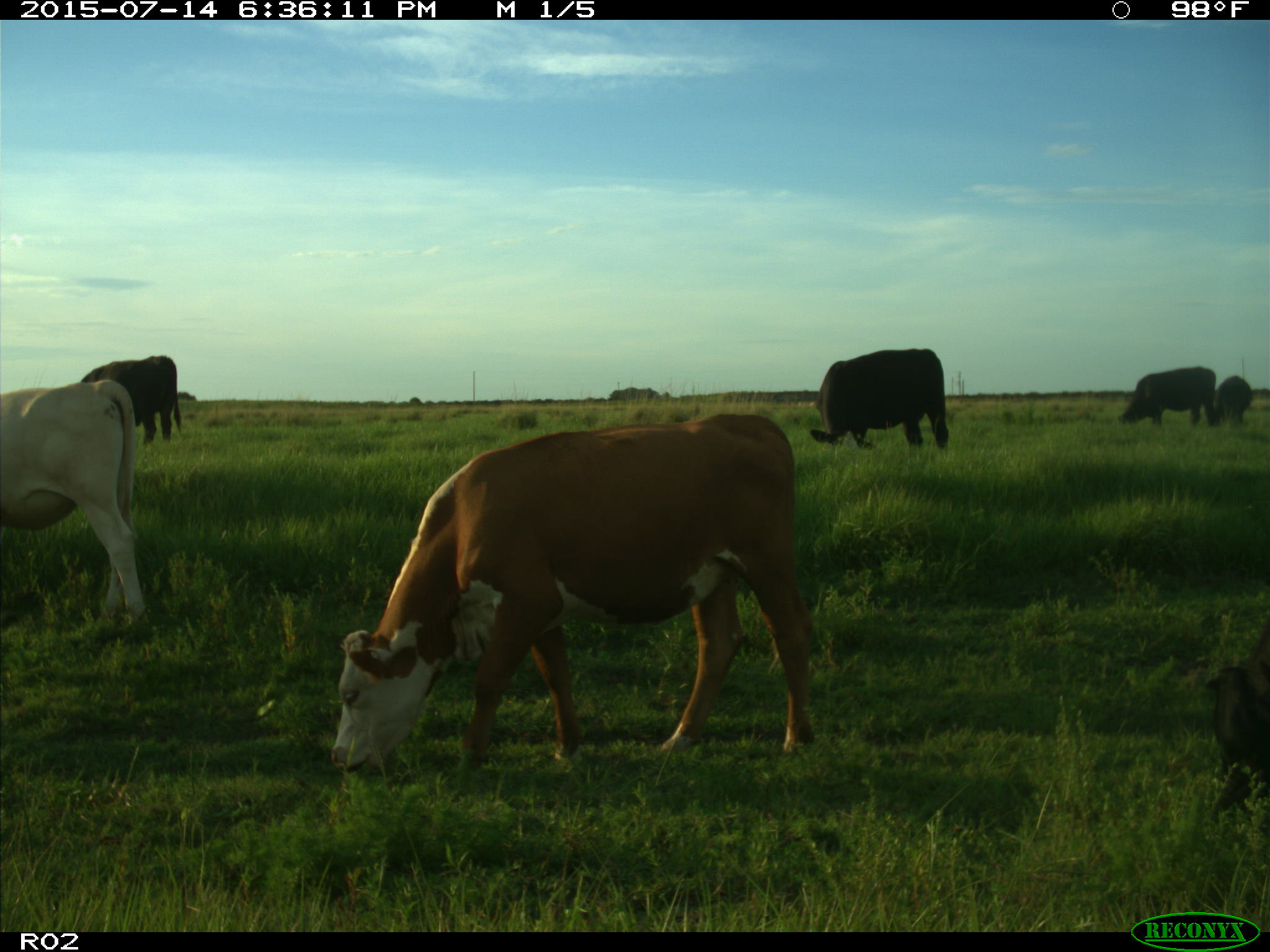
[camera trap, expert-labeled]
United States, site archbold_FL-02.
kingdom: Animalia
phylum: Chordata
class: Mammalia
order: Artiodactyla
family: Bovidae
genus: Bos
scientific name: Bos taurus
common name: domestic cow